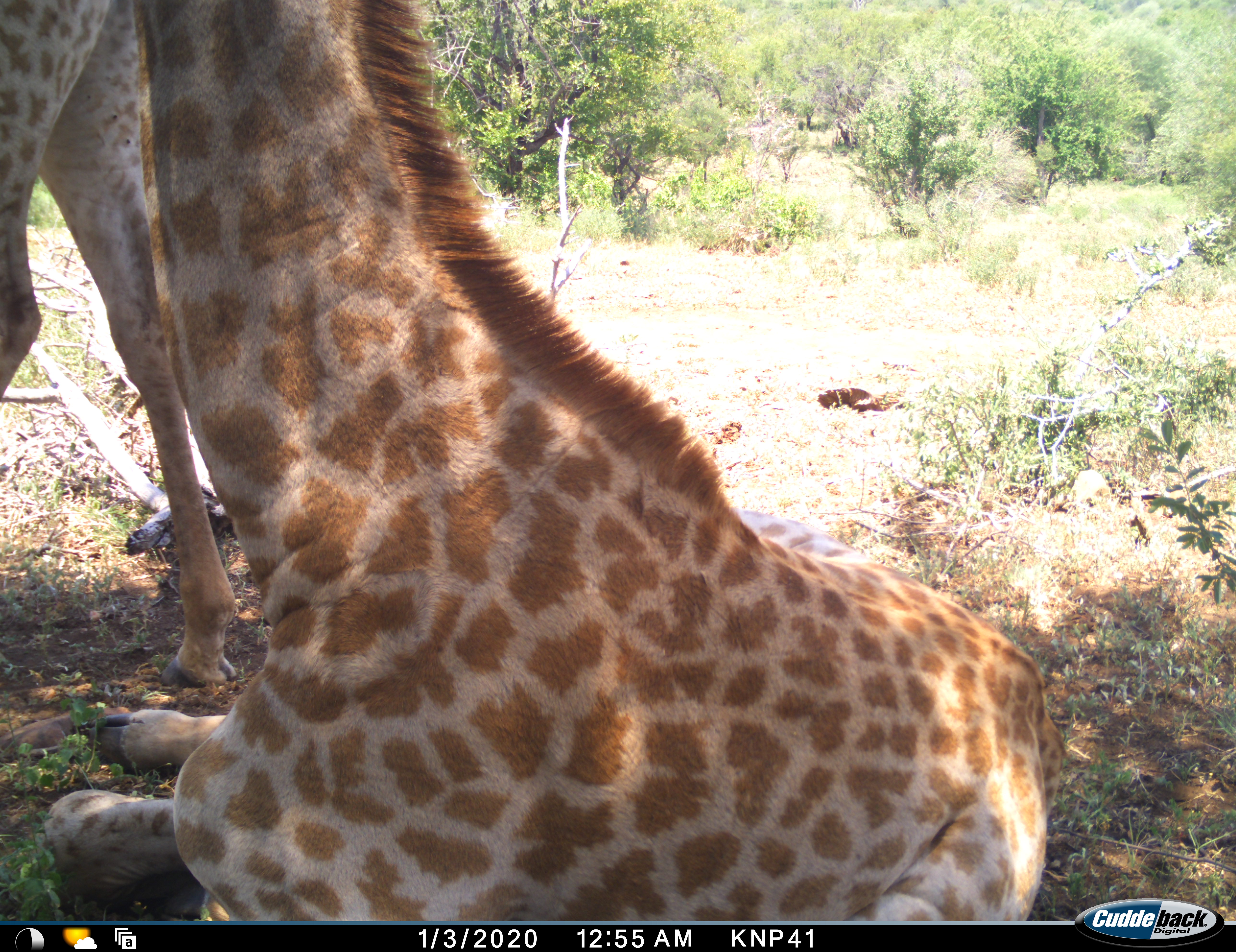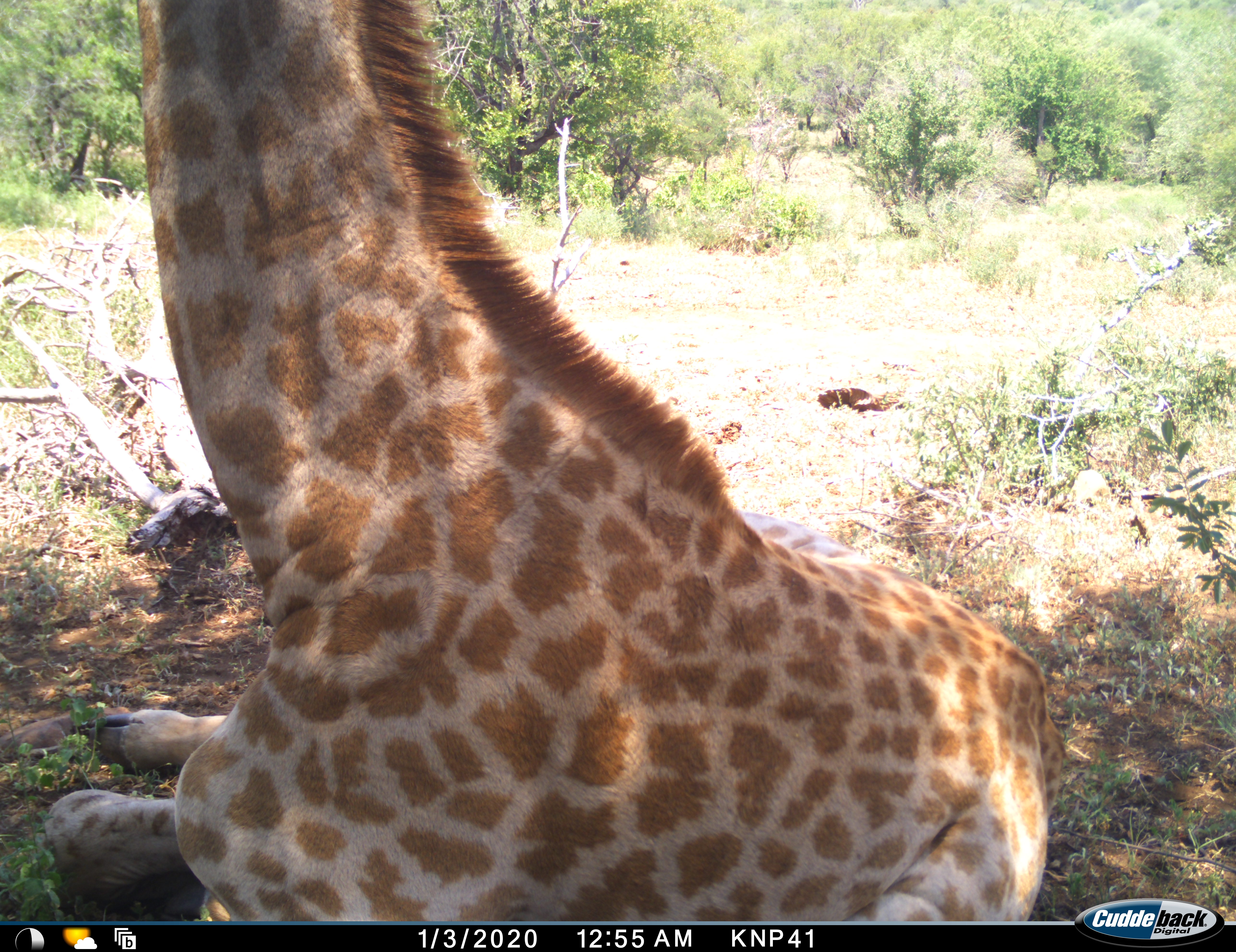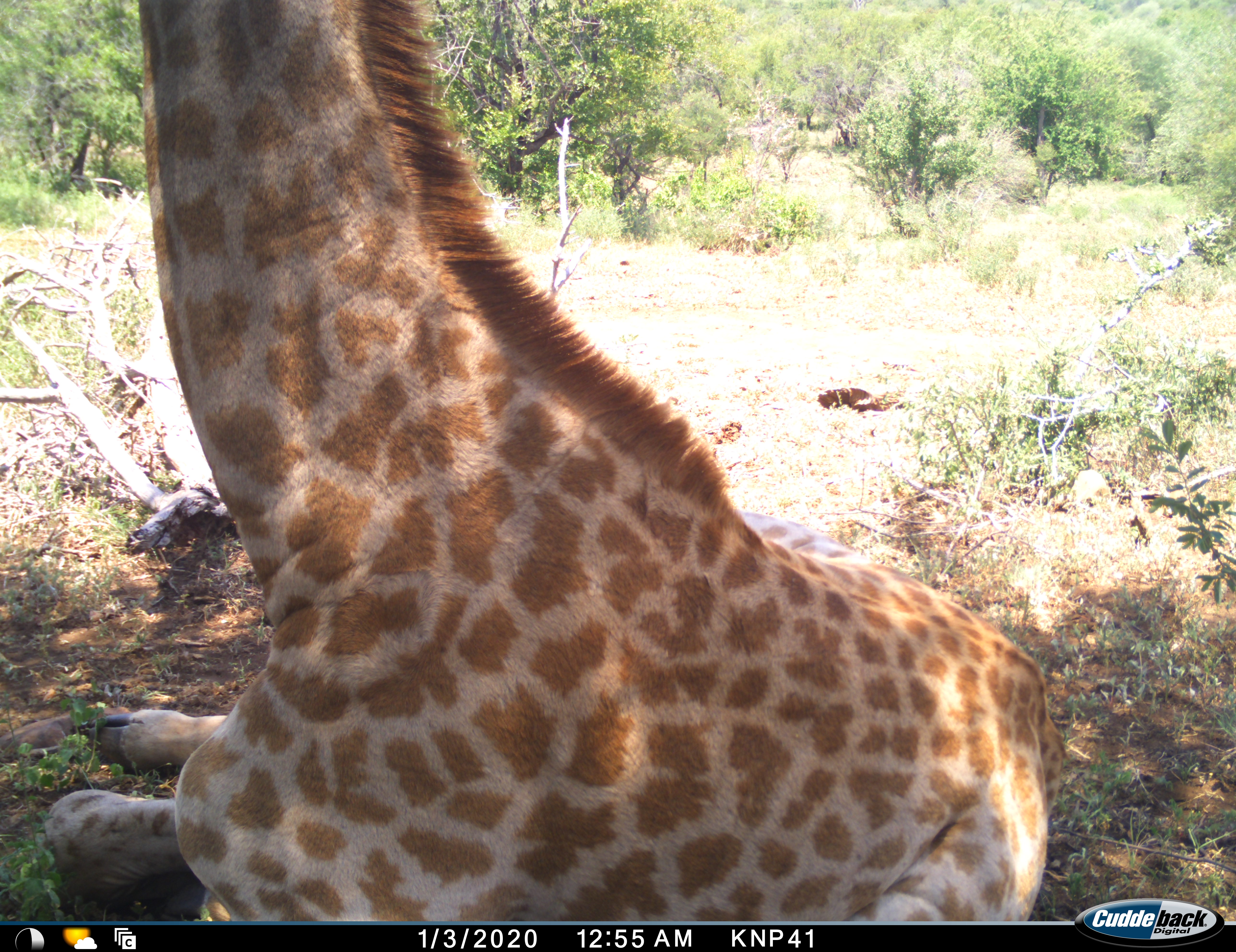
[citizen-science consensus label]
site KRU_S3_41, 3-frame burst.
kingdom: Animalia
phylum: Chordata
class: Mammalia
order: Artiodactyla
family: Giraffidae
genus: Giraffa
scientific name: Giraffa camelopardalis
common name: giraffe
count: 2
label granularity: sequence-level